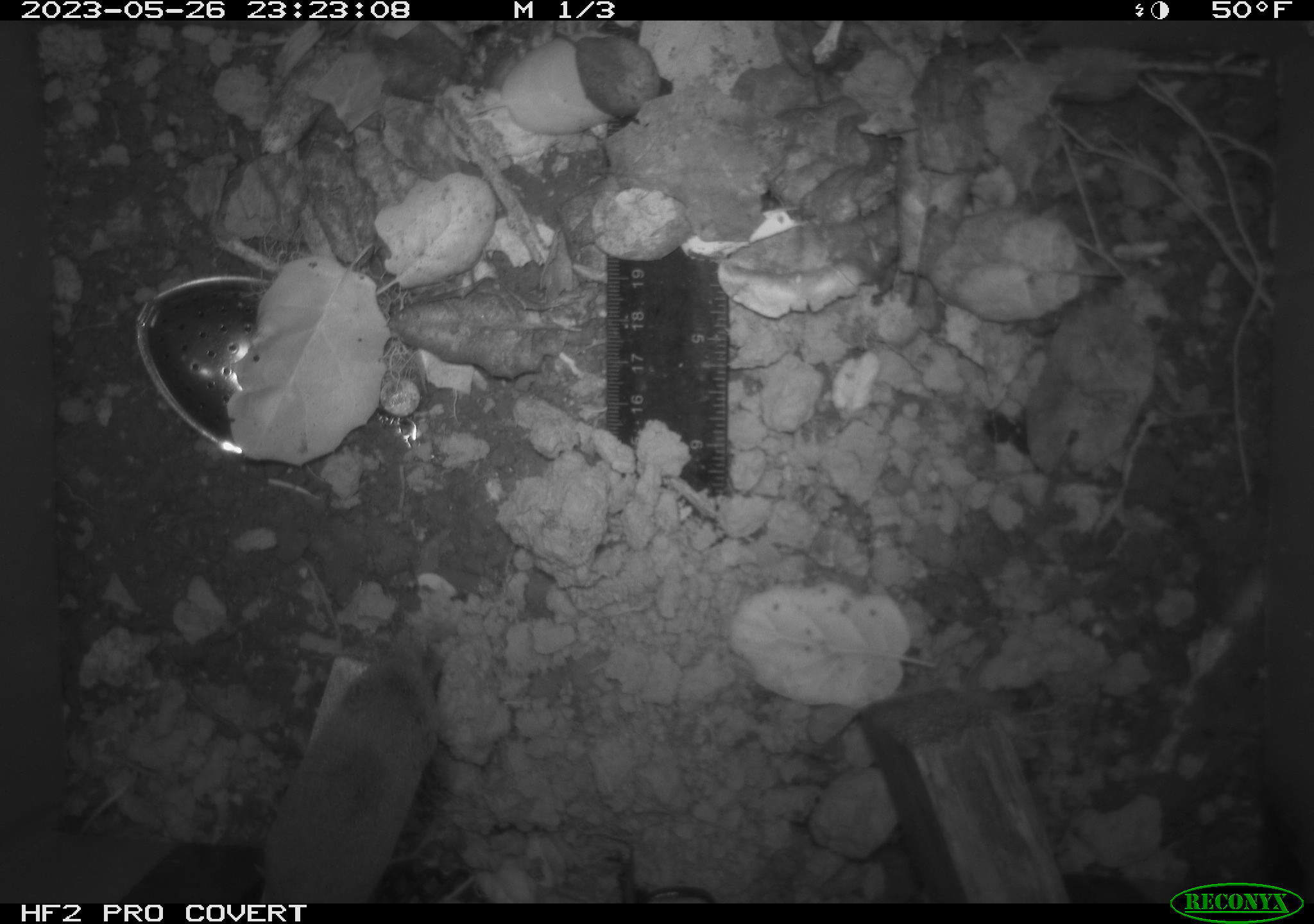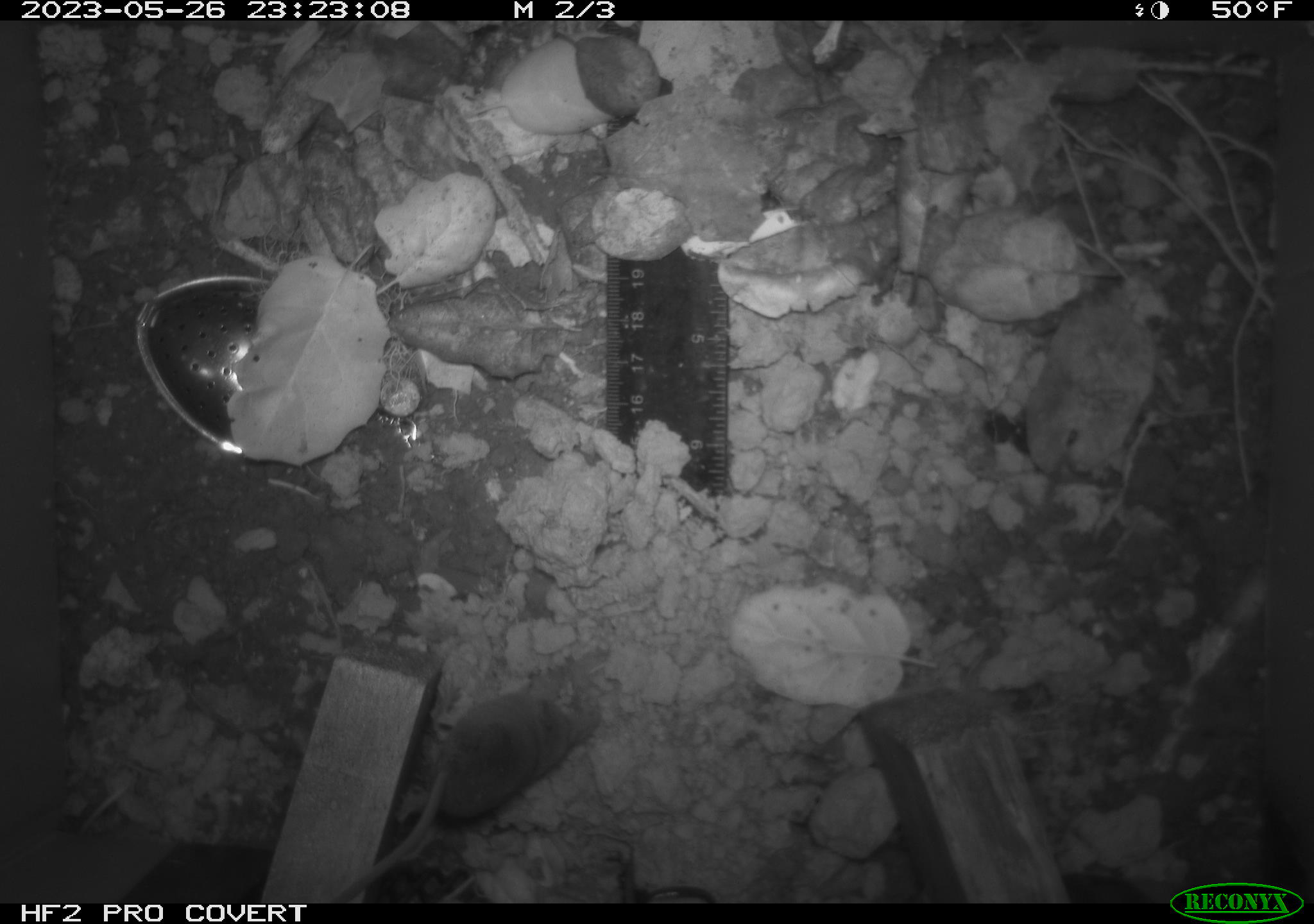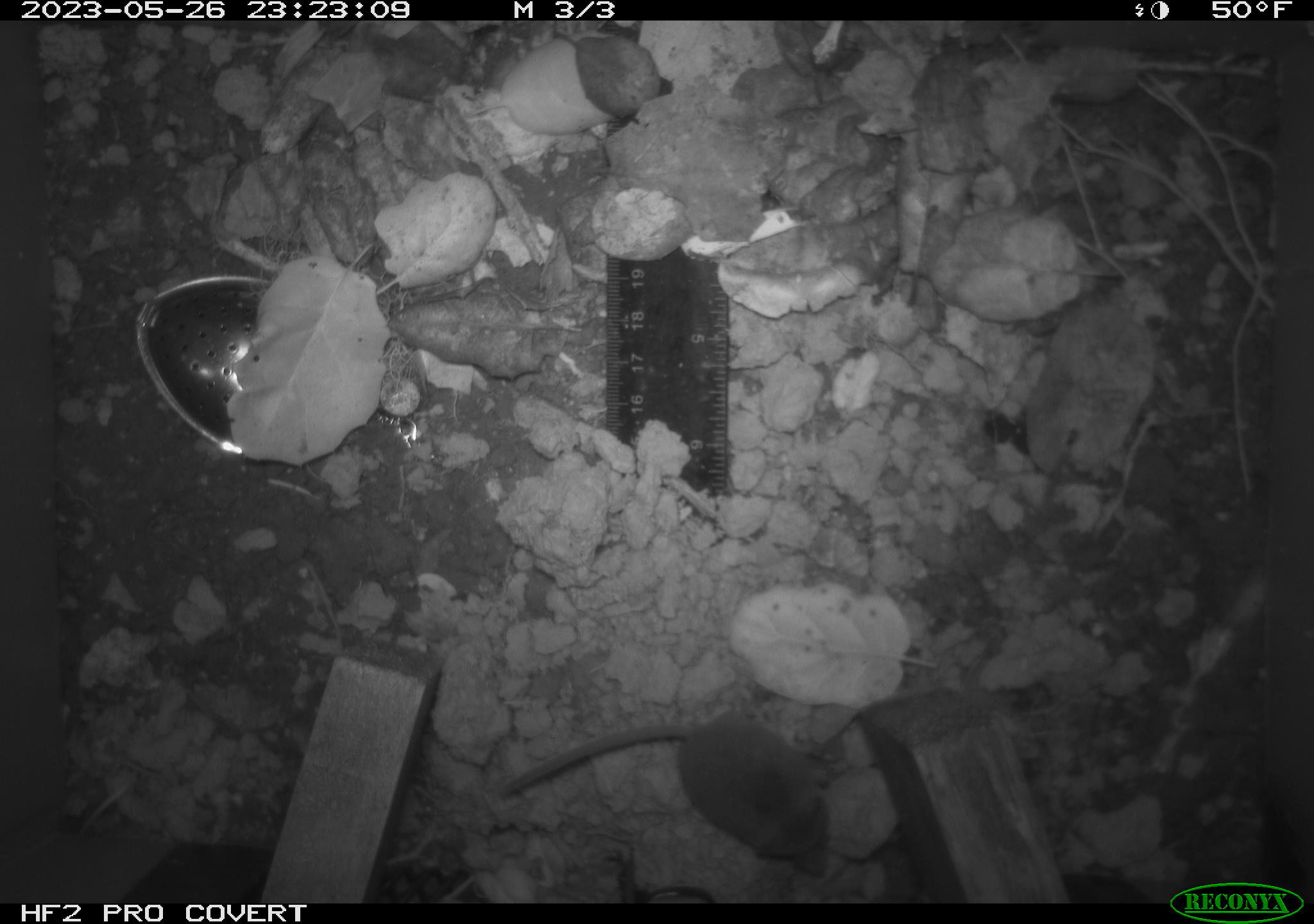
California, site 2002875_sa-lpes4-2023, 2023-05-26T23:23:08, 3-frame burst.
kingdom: Animalia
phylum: Chordata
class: Mammalia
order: Eulipotyphla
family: Soricidae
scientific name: Soricidae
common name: shrews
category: soricidae family